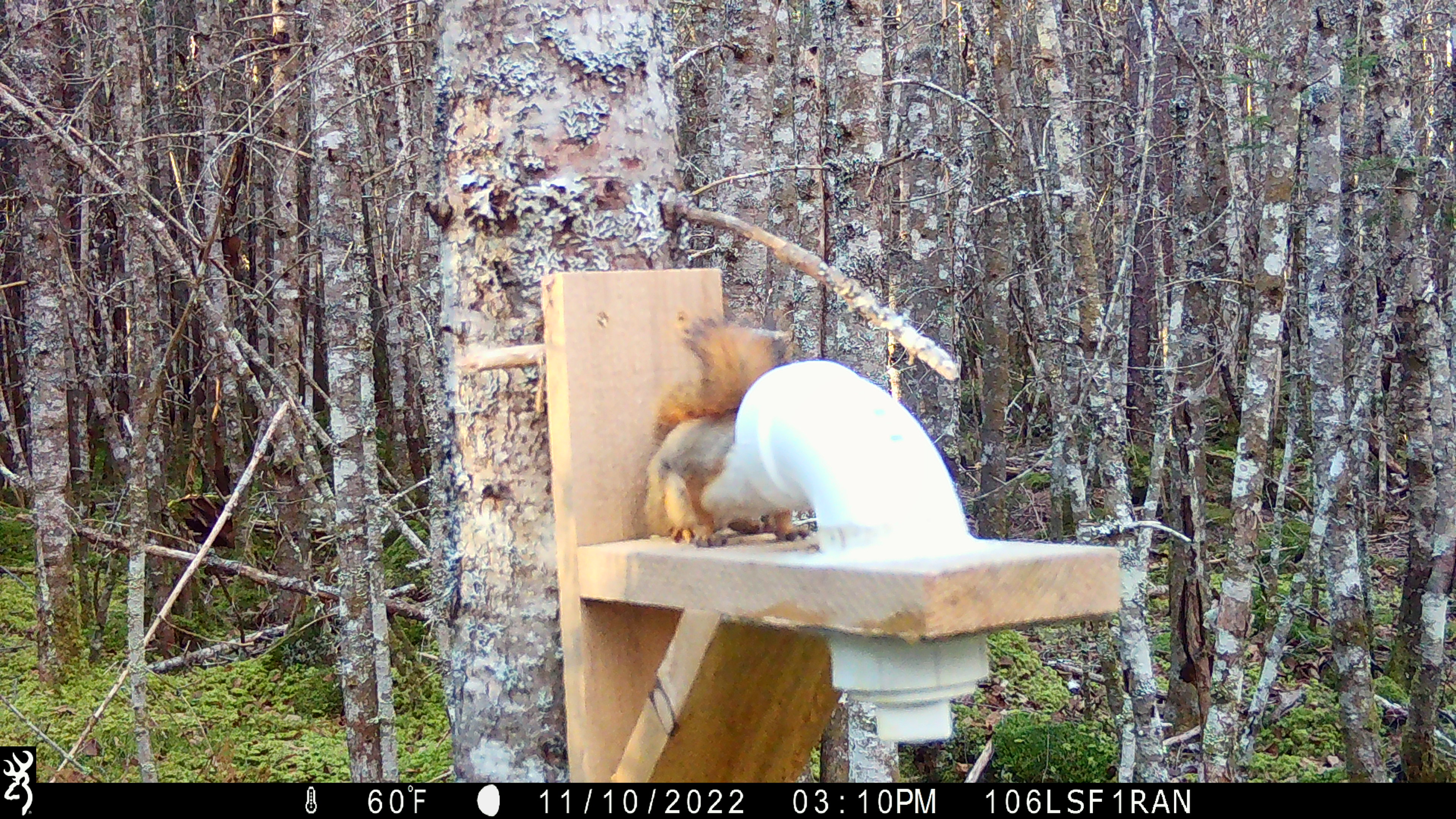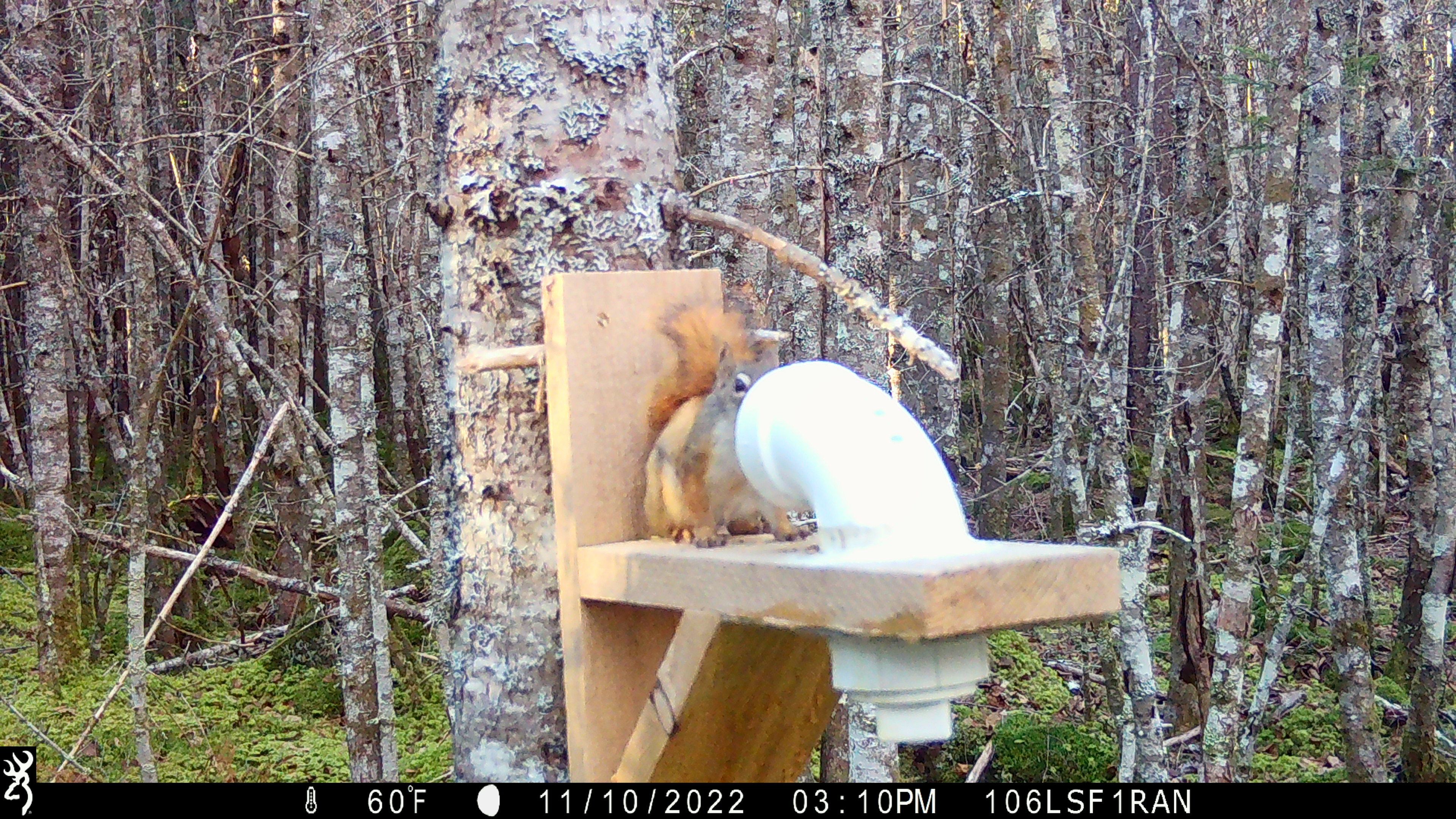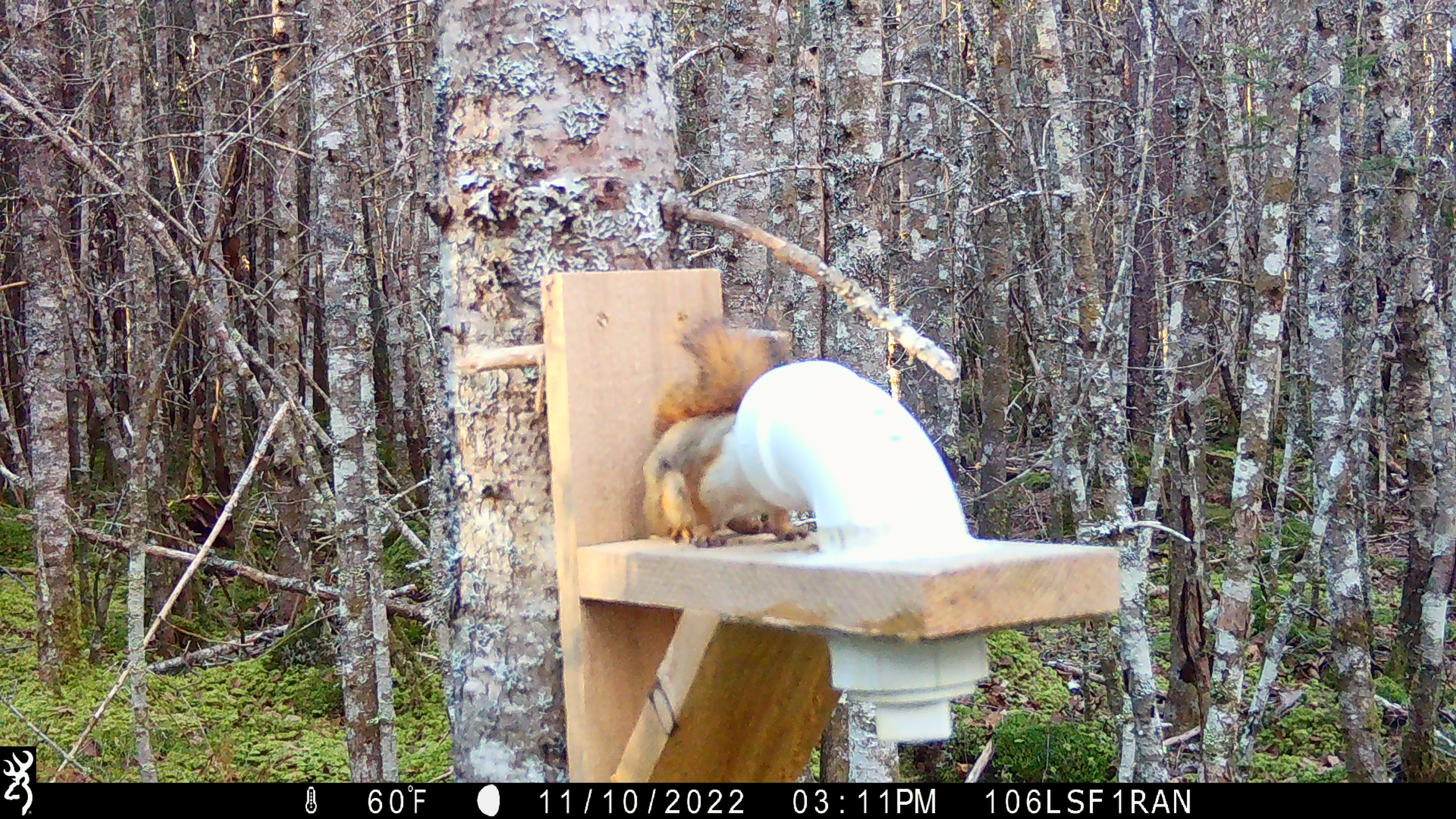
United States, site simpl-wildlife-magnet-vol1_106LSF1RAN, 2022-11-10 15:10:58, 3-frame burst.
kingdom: Animalia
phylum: Chordata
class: Mammalia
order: Rodentia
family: Sciuridae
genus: Tamiasciurus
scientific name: Tamiasciurus hudsonicus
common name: red squirrel